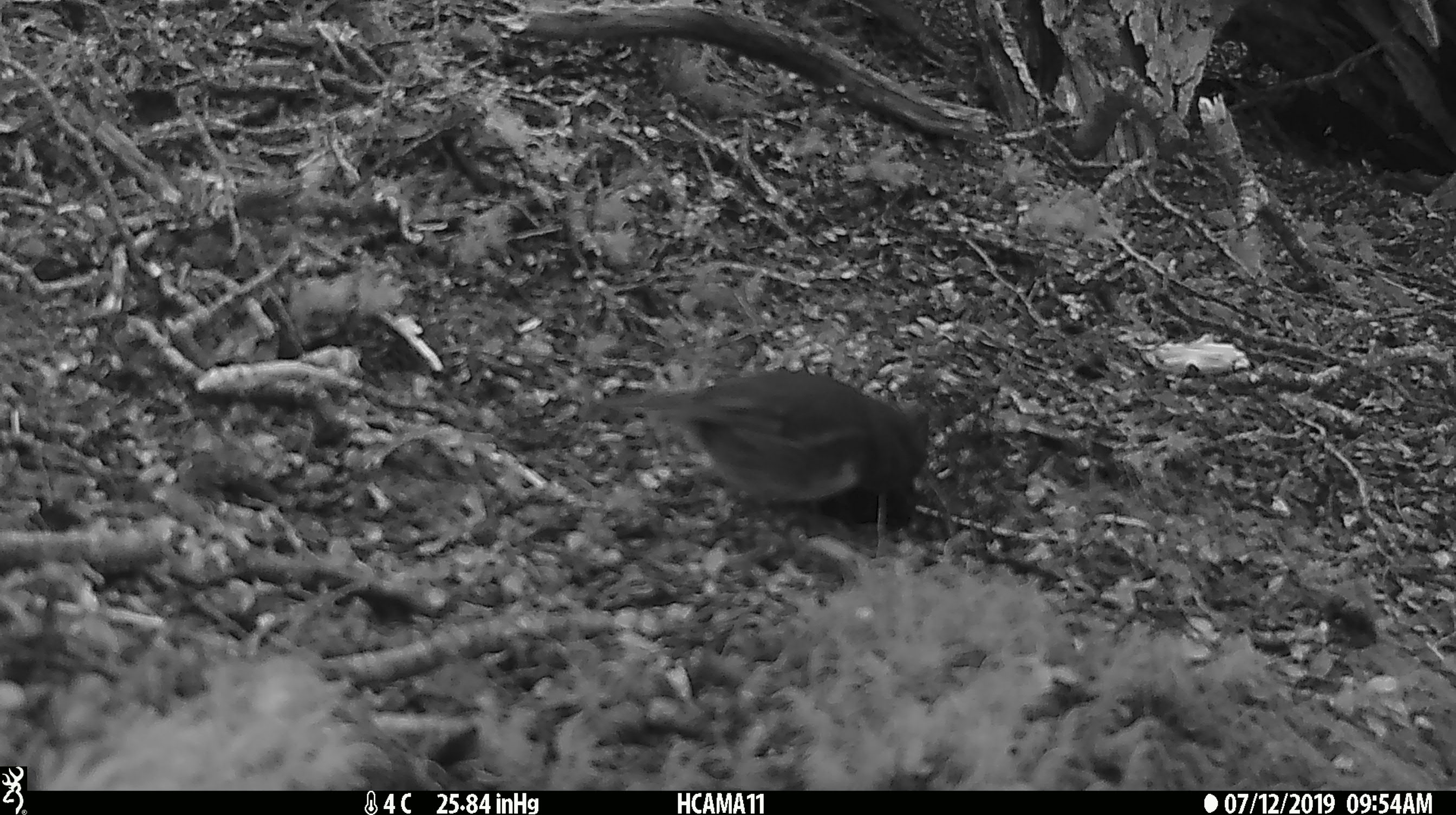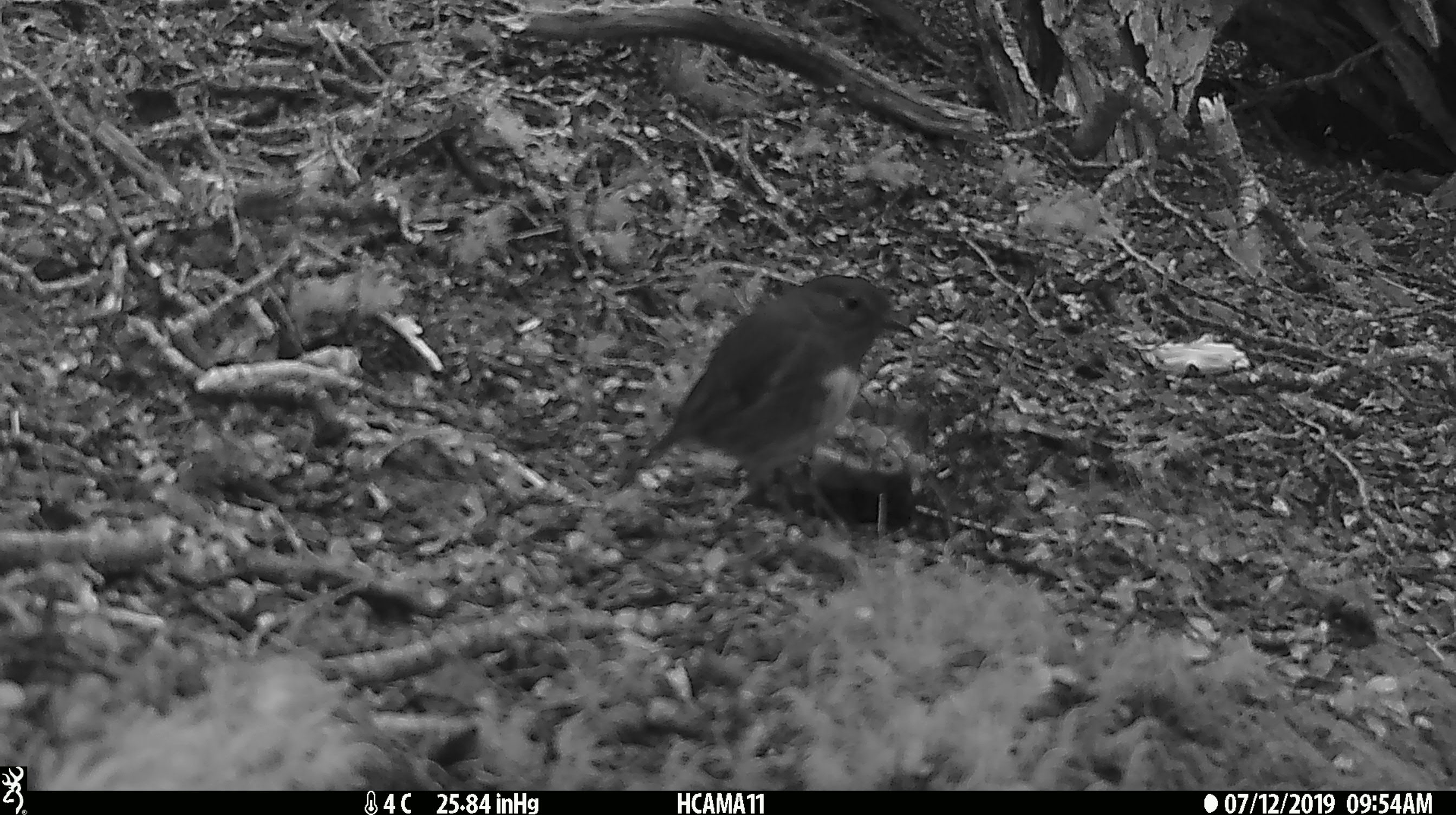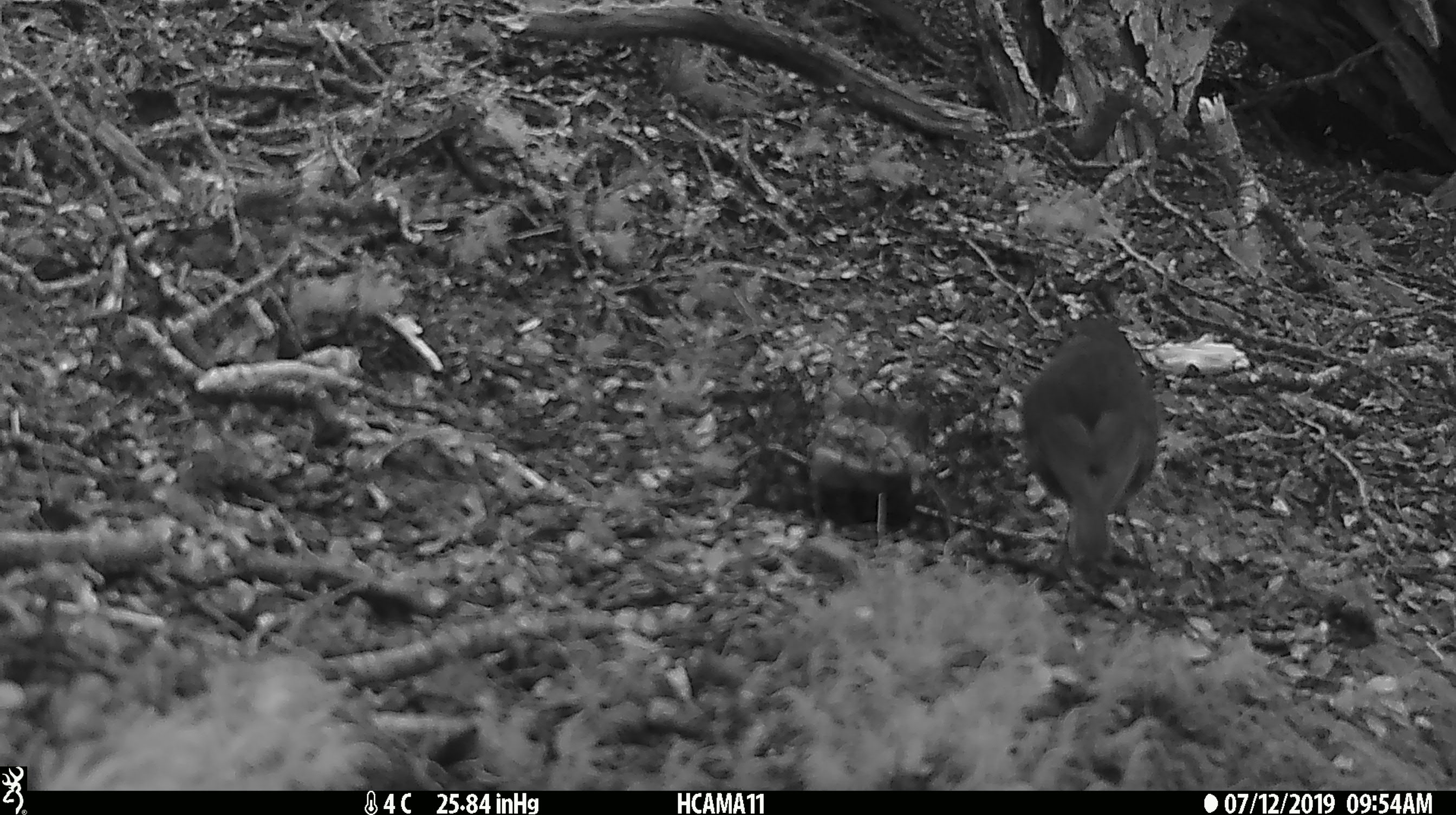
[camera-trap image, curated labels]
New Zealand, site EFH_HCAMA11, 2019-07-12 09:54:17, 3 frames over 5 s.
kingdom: Animalia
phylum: Chordata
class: Aves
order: Passeriformes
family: Petroicidae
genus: Petroica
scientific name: Petroica australis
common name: new zealand robin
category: robin